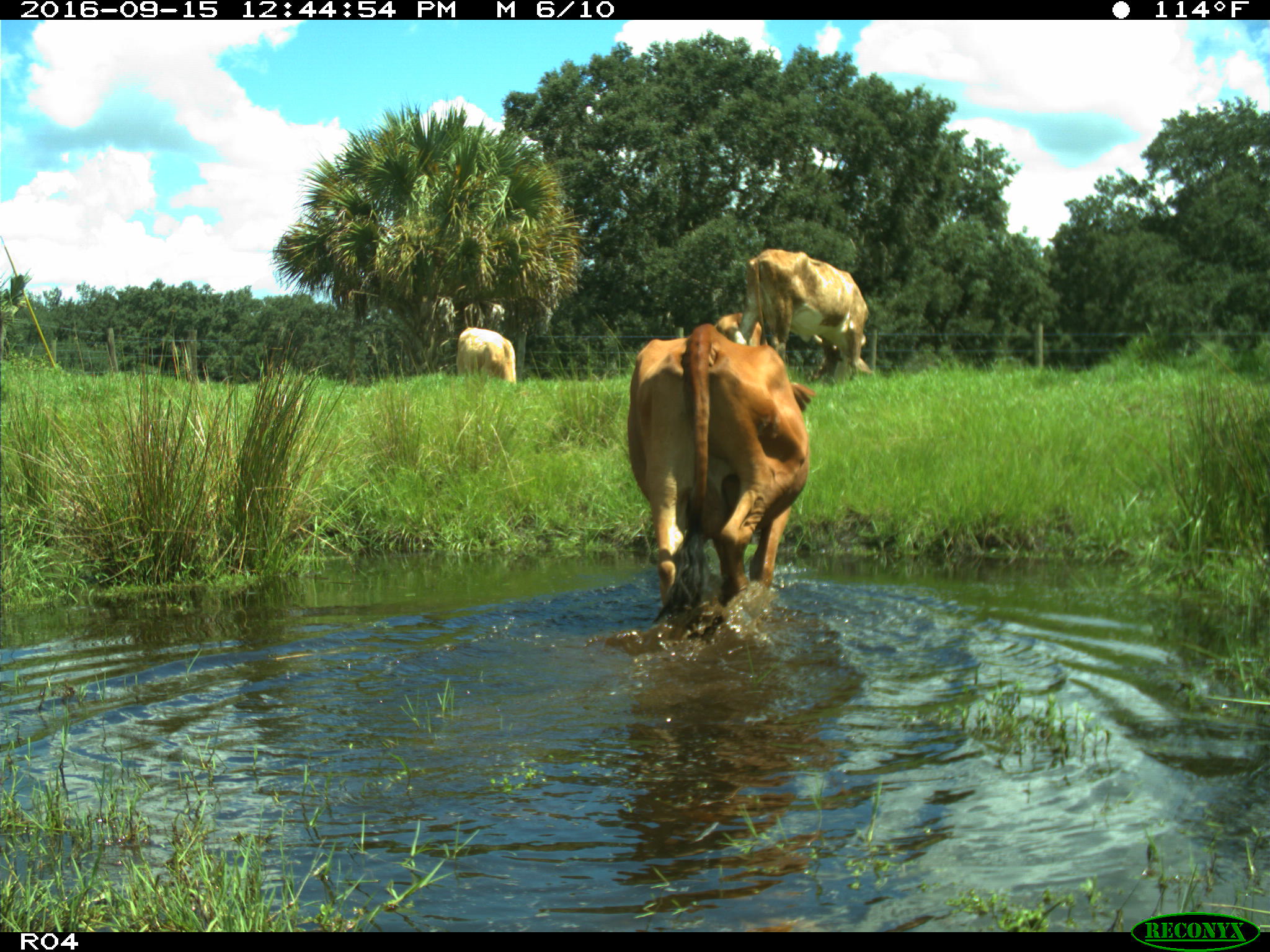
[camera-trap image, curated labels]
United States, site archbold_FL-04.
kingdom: Animalia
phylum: Chordata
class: Mammalia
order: Artiodactyla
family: Bovidae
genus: Bos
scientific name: Bos taurus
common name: domestic cow